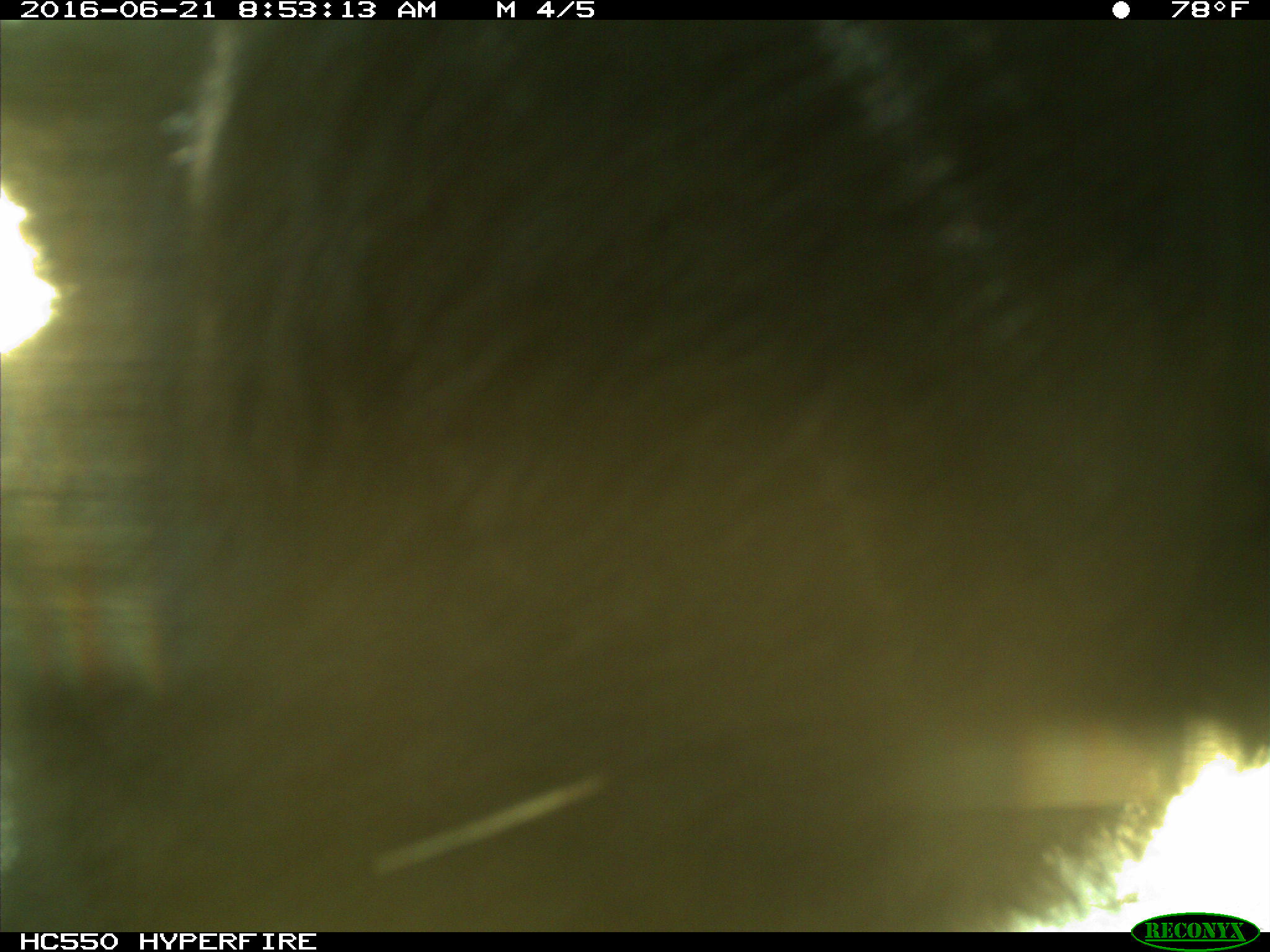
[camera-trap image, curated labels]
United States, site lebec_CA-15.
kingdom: Animalia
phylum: Chordata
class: Mammalia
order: Carnivora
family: Ursidae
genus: Ursus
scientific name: Ursus americanus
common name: american black bear